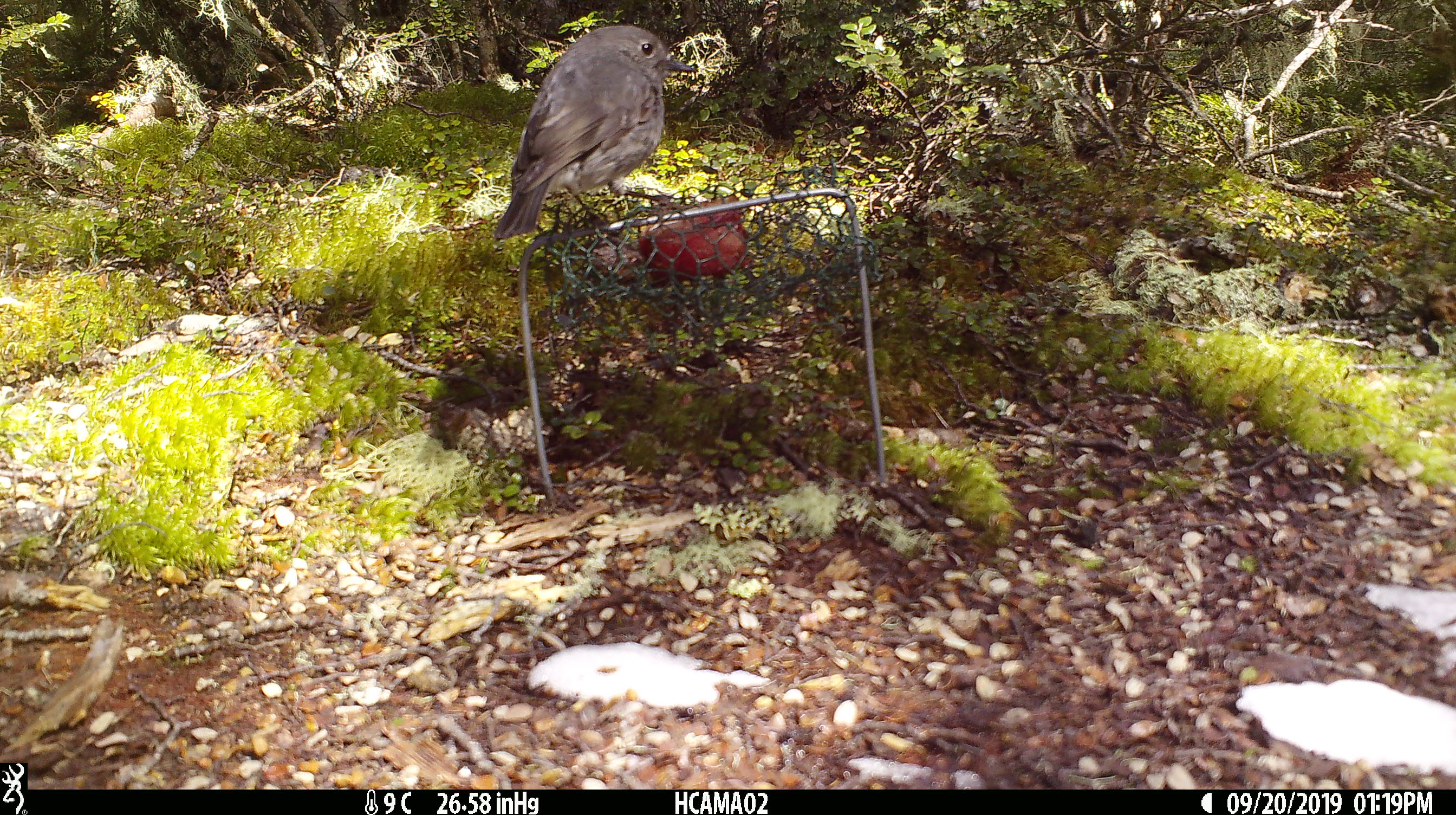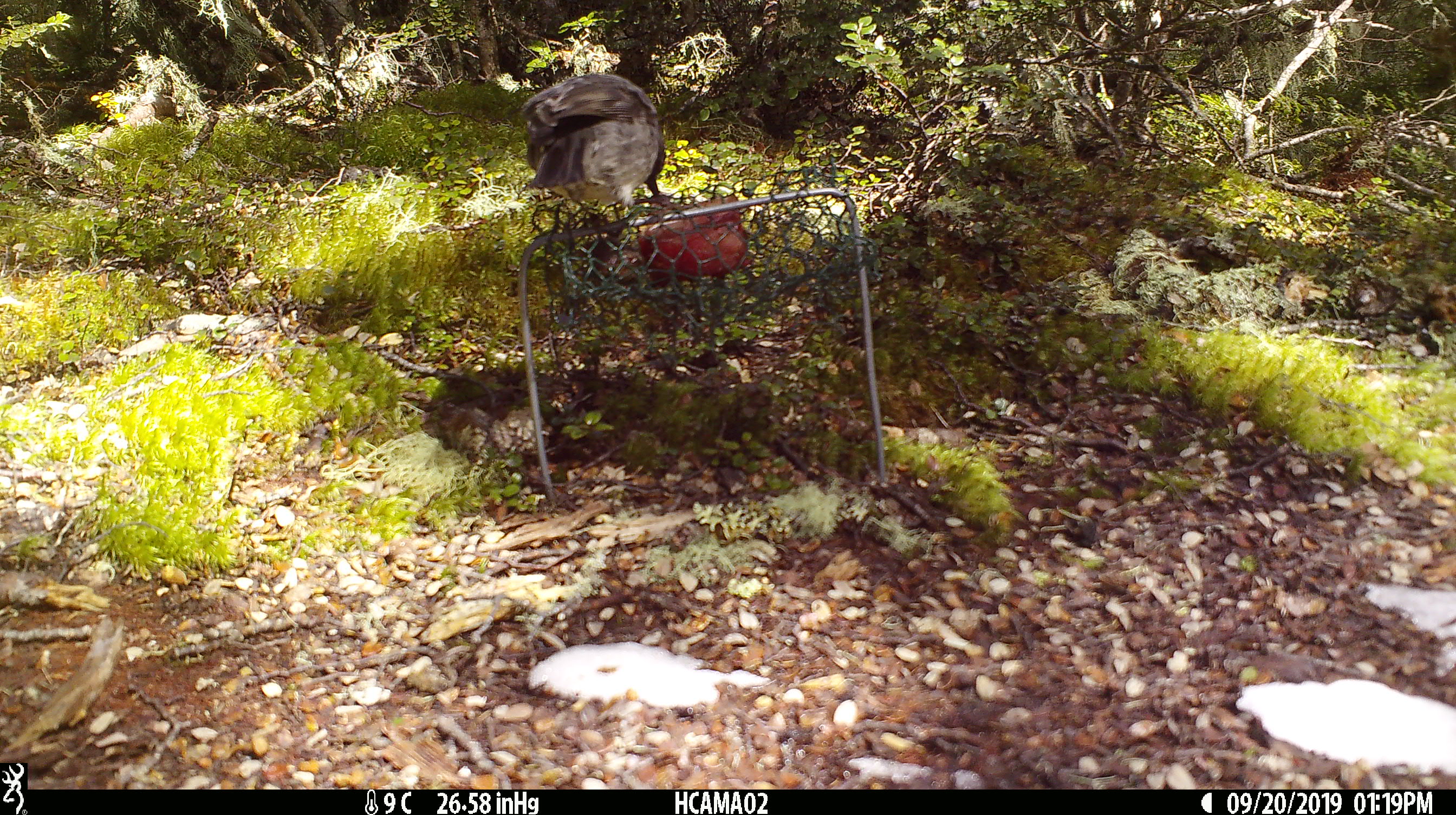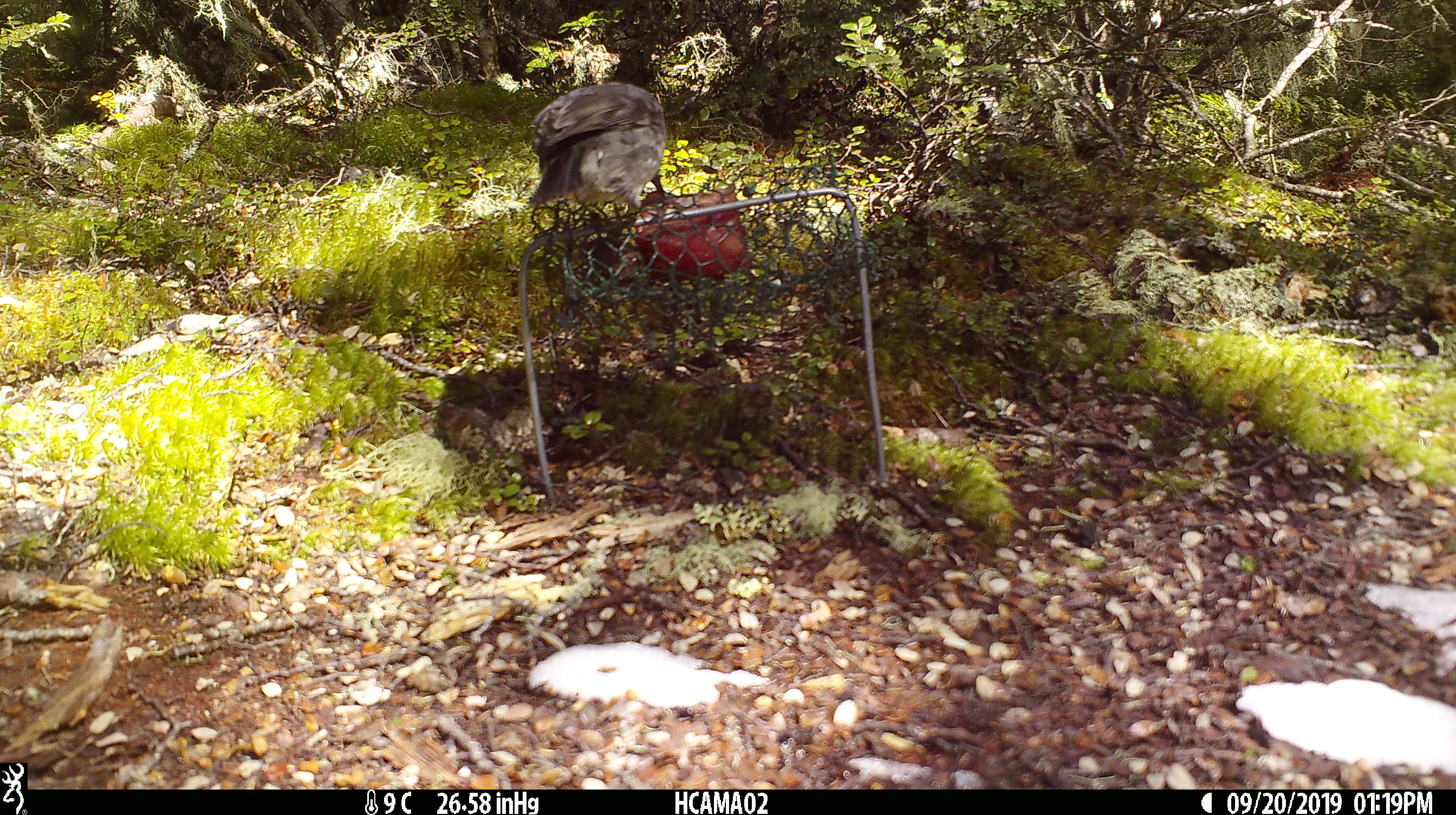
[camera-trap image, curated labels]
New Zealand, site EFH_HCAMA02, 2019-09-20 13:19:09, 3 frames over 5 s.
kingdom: Animalia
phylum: Chordata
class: Aves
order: Passeriformes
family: Petroicidae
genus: Petroica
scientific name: Petroica australis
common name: new zealand robin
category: robin